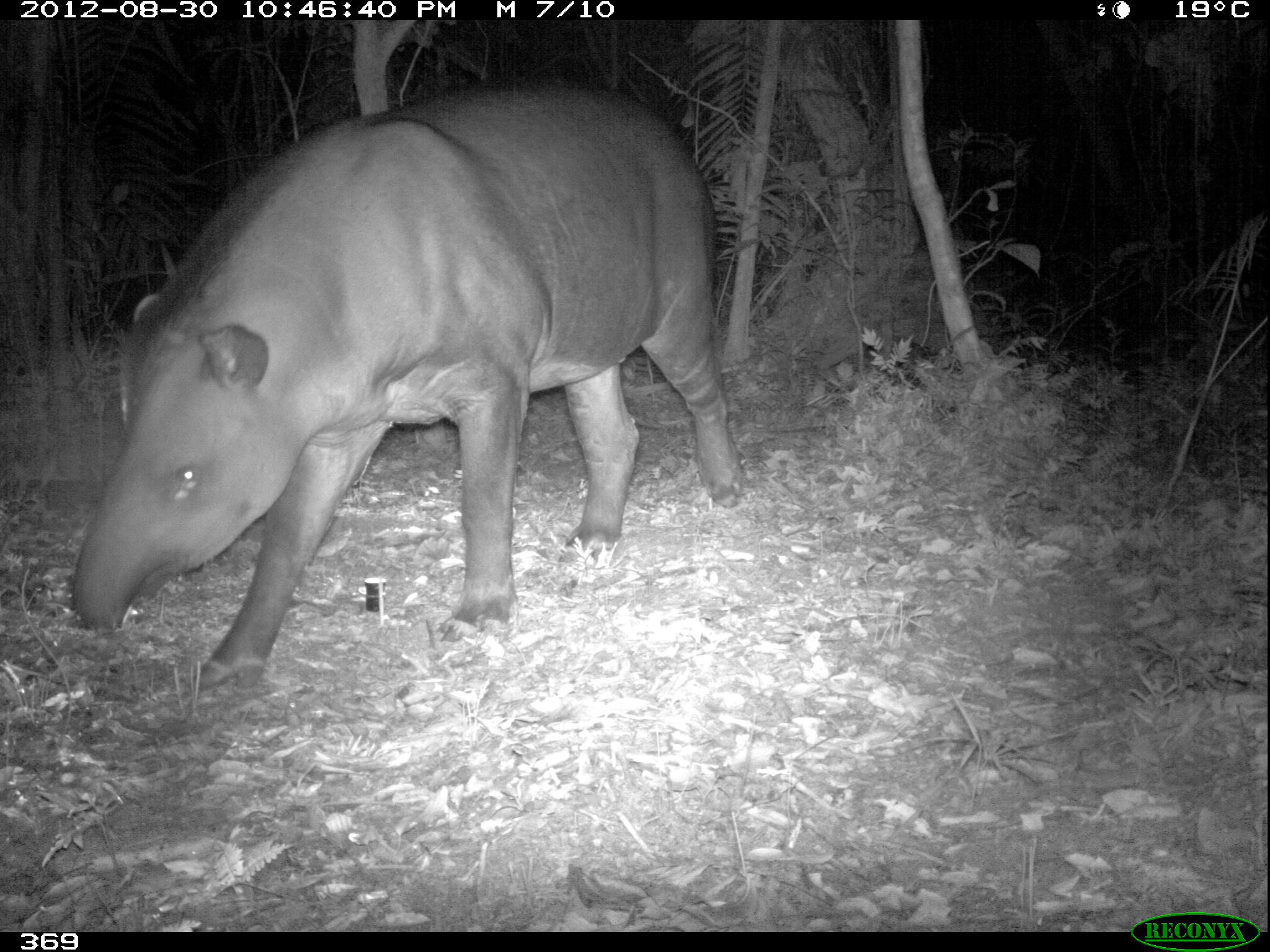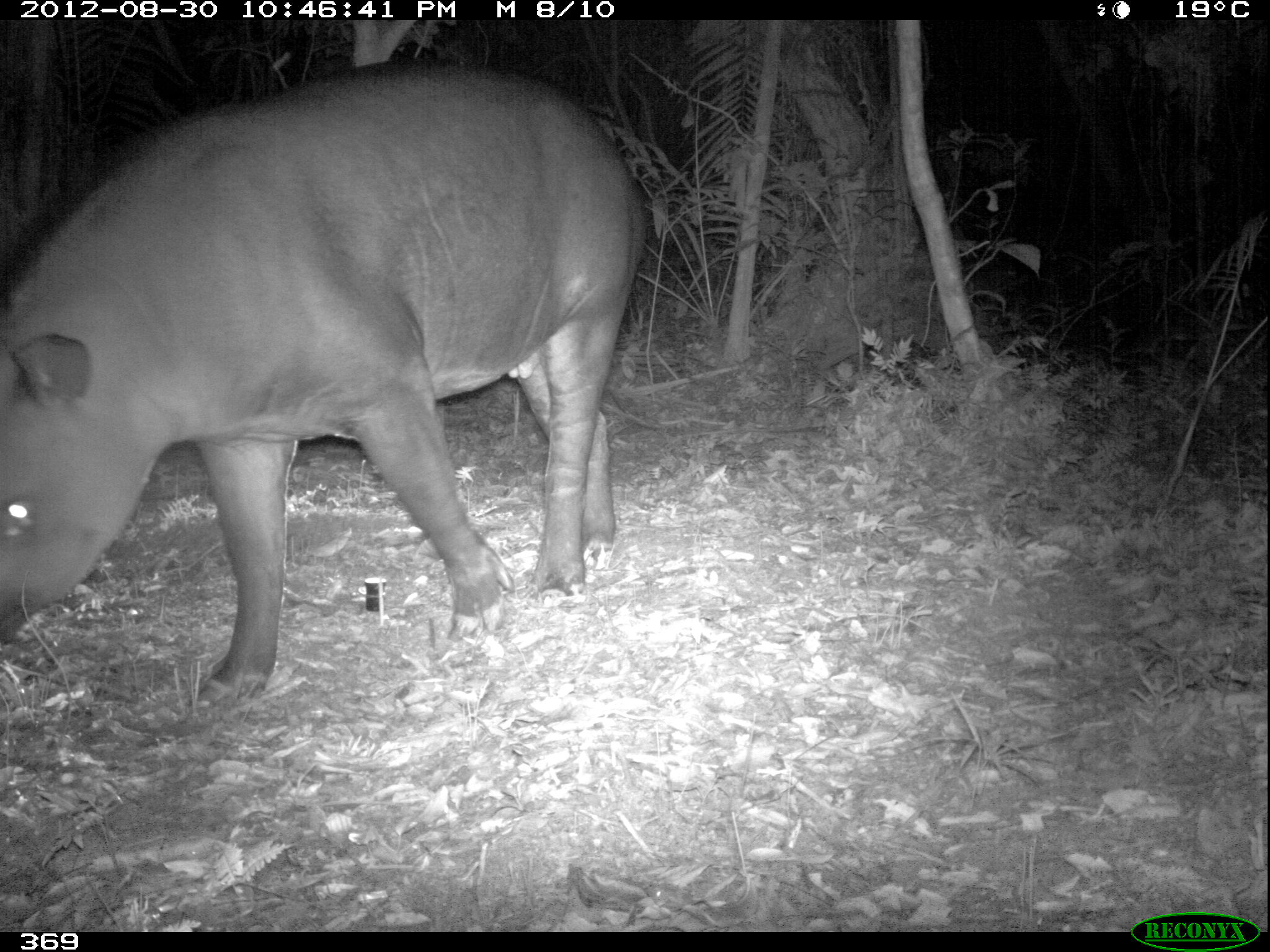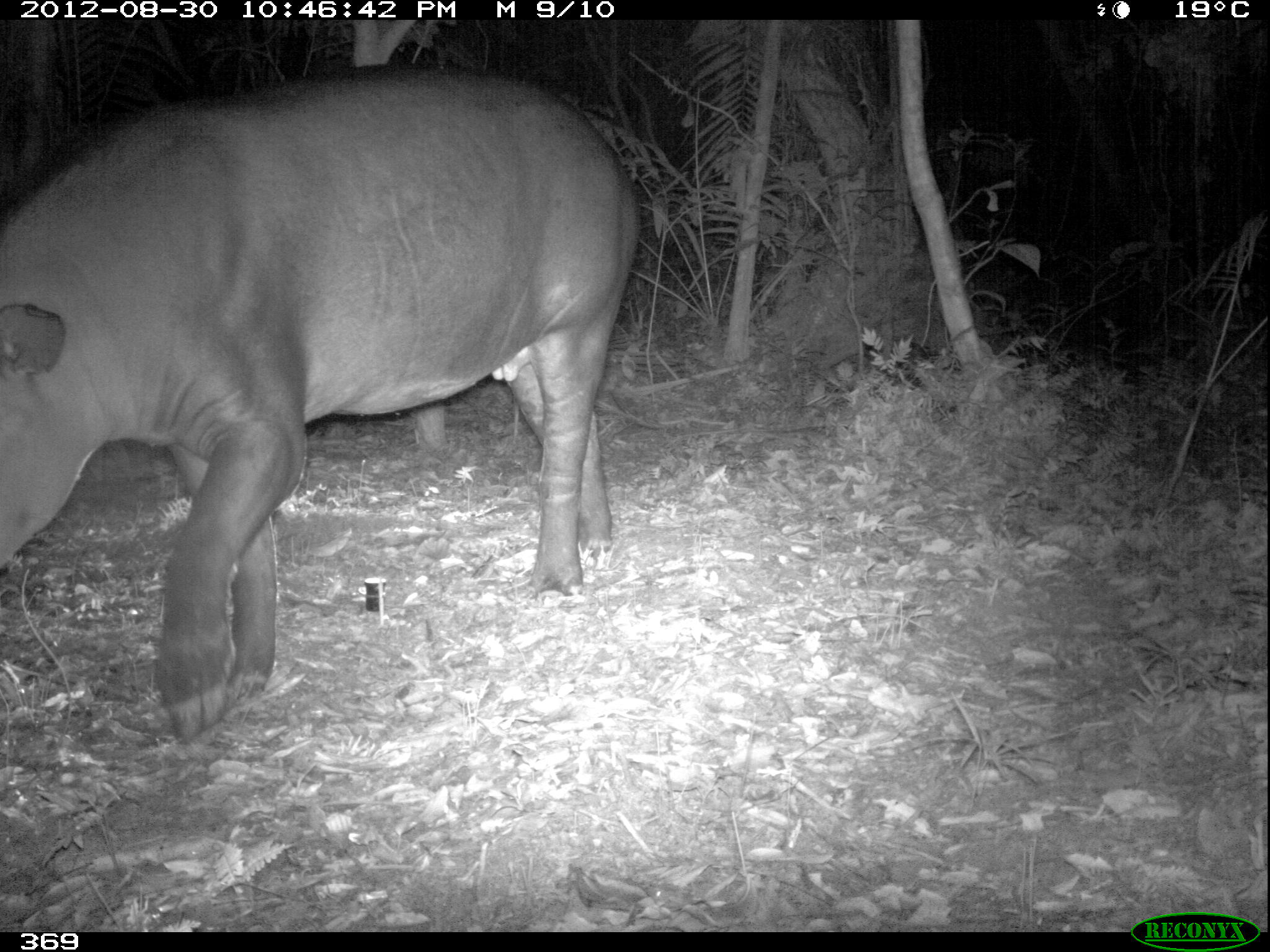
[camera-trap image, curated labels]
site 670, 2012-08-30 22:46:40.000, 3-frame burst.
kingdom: Animalia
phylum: Chordata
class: Mammalia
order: Perissodactyla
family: Tapiridae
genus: Tapirus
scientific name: Tapirus terrestris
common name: south american tapir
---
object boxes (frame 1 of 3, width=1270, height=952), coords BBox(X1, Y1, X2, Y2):
tapirus terrestris: BBox(70, 79, 743, 693)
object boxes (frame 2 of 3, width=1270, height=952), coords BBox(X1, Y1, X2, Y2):
tapirus terrestris: BBox(0, 57, 646, 708)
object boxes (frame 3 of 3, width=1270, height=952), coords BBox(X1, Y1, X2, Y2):
tapirus terrestris: BBox(0, 61, 641, 744)